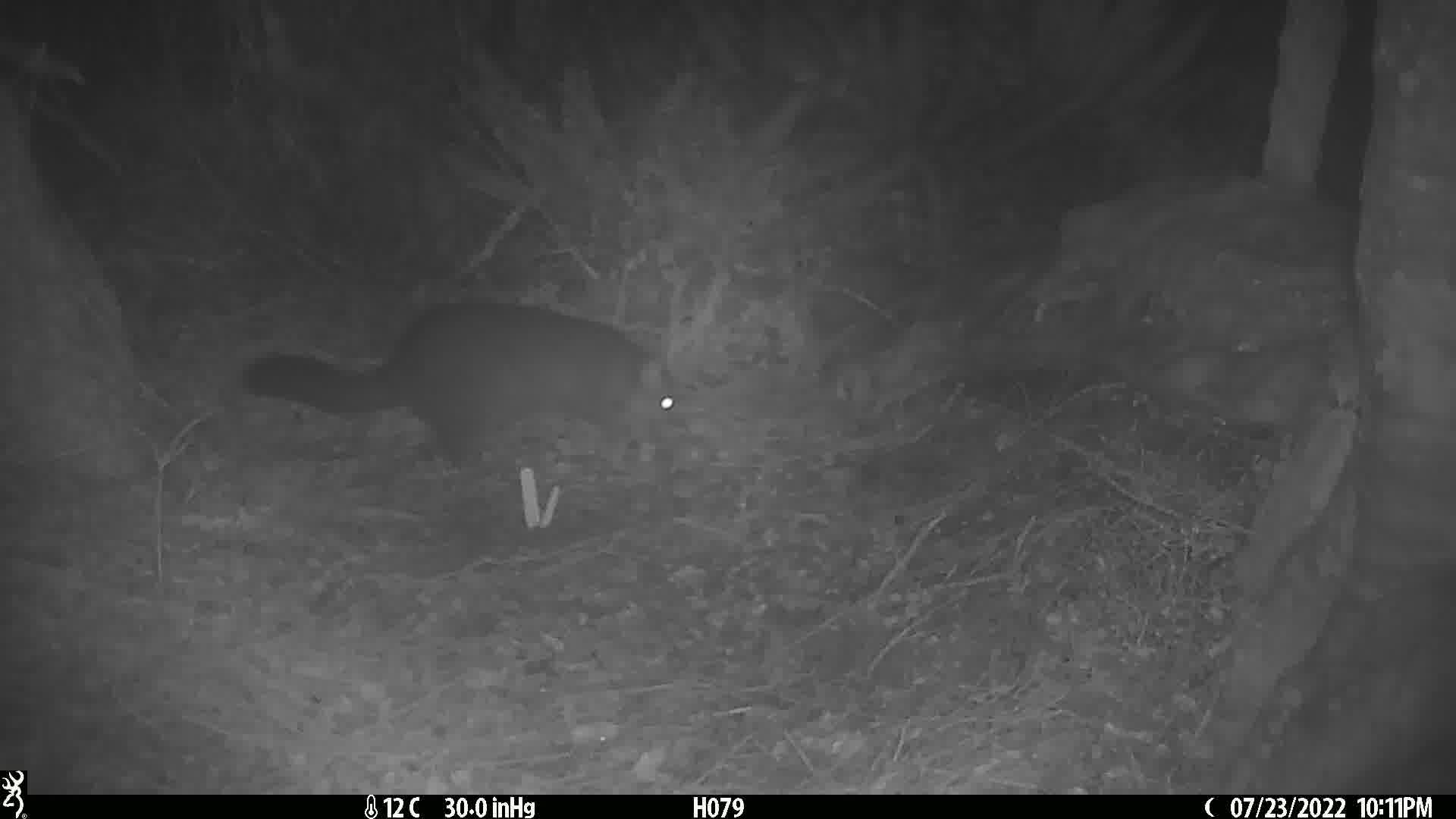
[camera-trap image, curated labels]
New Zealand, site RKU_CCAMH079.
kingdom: Animalia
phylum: Chordata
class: Mammalia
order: Diprotodontia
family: Phalangeridae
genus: Trichosurus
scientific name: Trichosurus vulpecula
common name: common brushtail possum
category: possum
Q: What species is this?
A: Possum (common brushtail possum) (Trichosurus vulpecula).